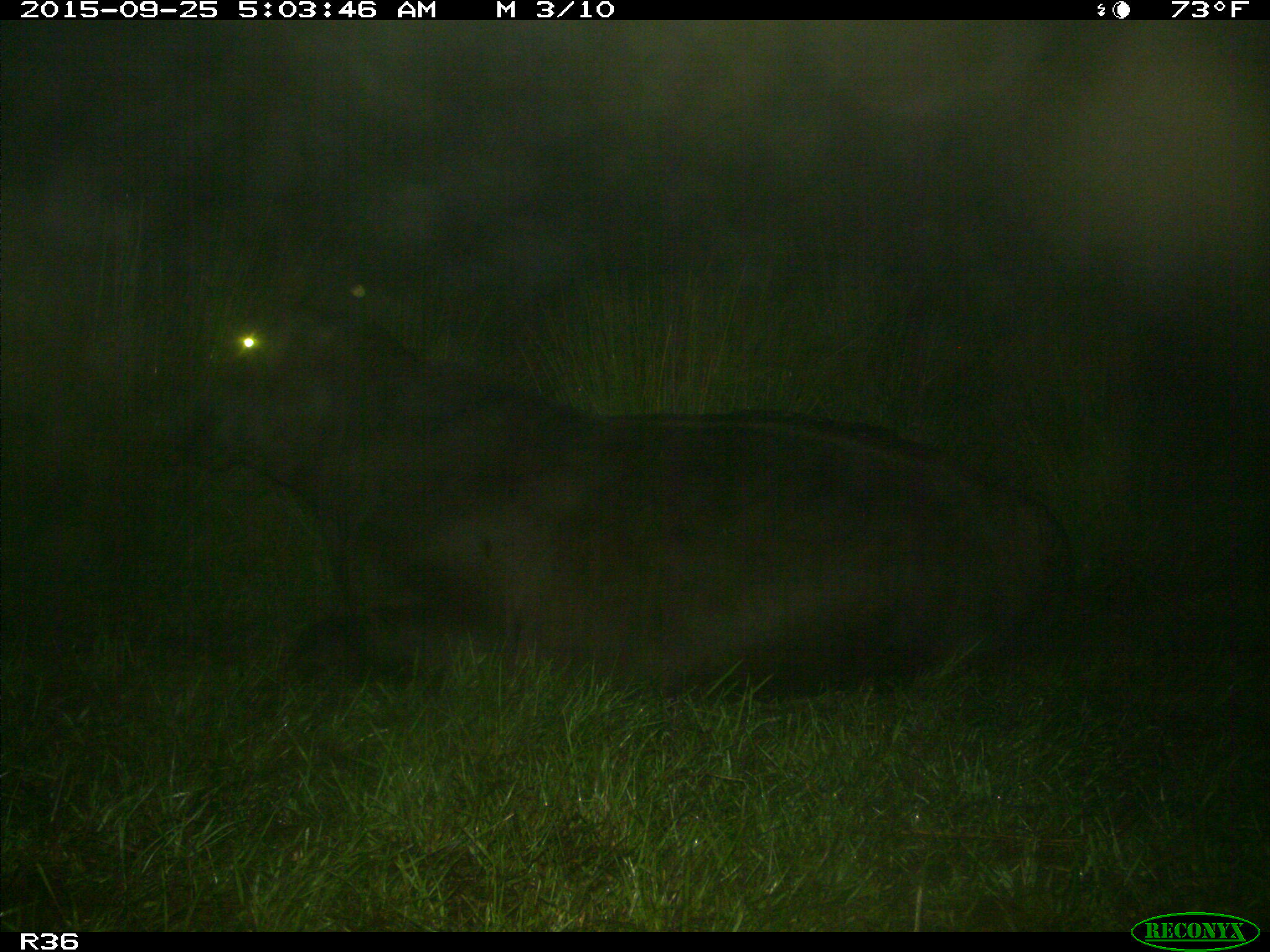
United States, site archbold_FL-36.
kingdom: Animalia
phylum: Chordata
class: Mammalia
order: Artiodactyla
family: Bovidae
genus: Bos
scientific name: Bos taurus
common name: domestic cow